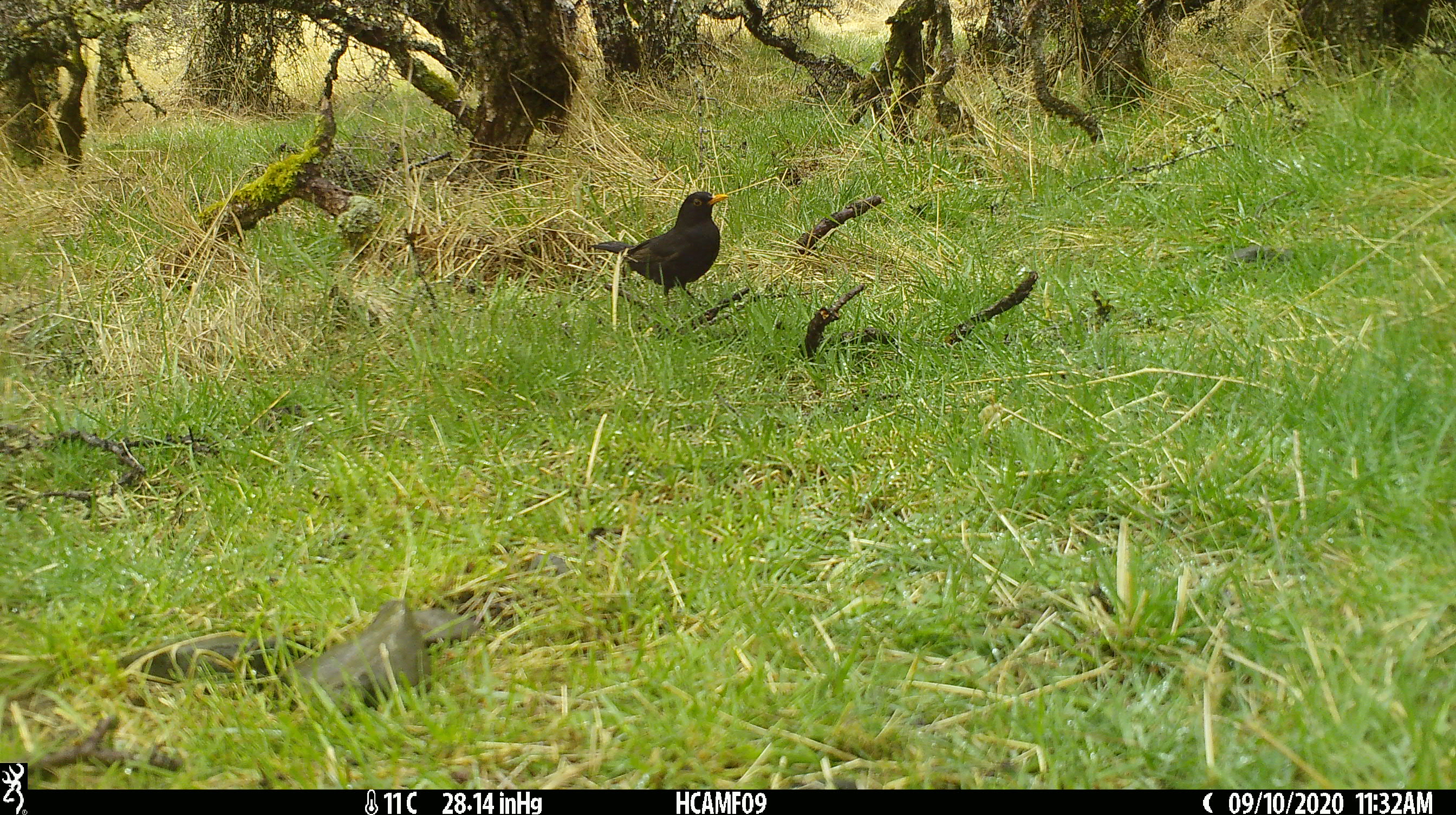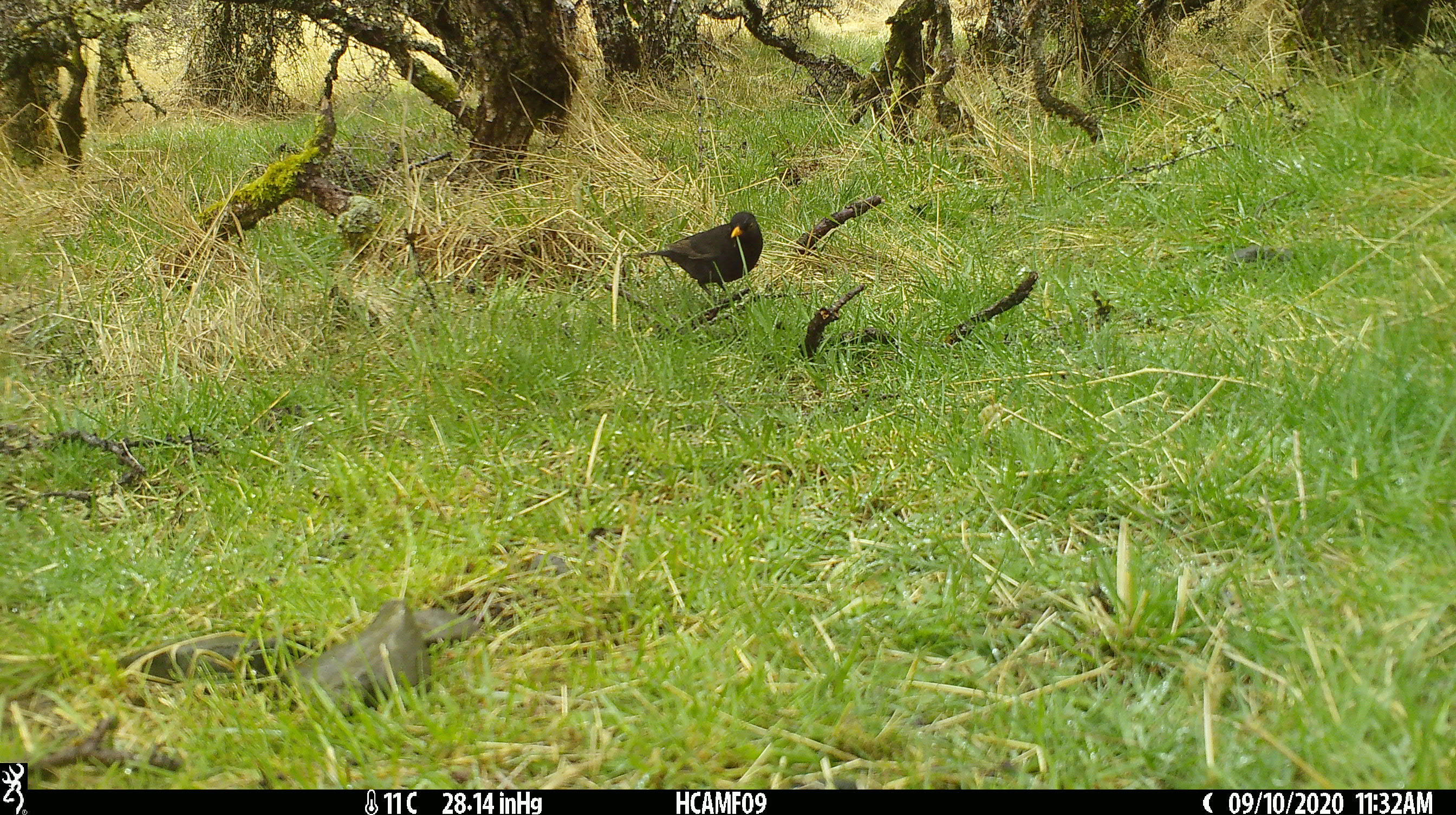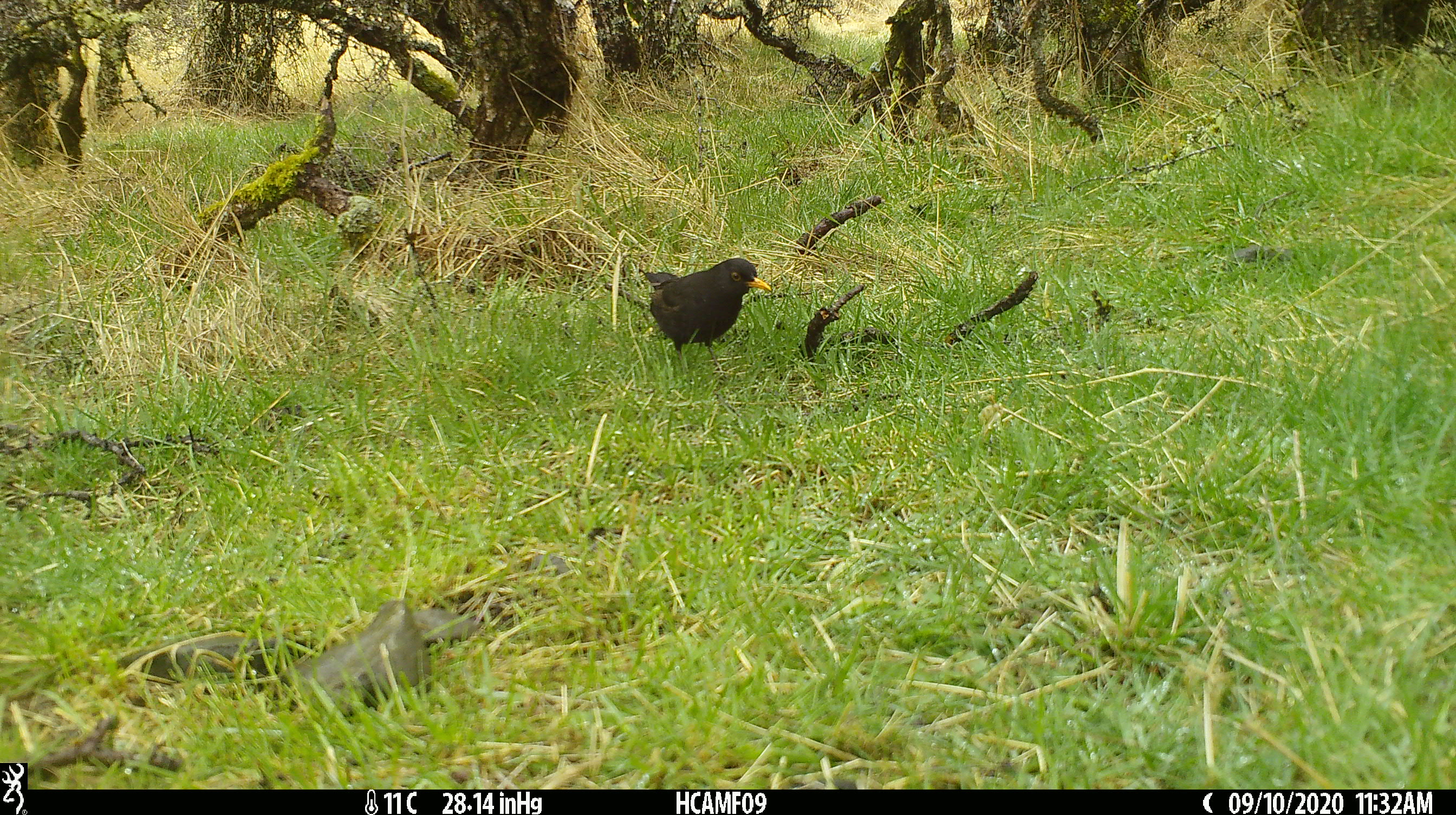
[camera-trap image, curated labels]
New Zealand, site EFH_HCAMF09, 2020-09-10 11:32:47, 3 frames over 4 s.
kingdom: Animalia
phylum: Chordata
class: Aves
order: Passeriformes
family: Turdidae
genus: Turdus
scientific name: Turdus merula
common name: eurasian blackbird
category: blackbird